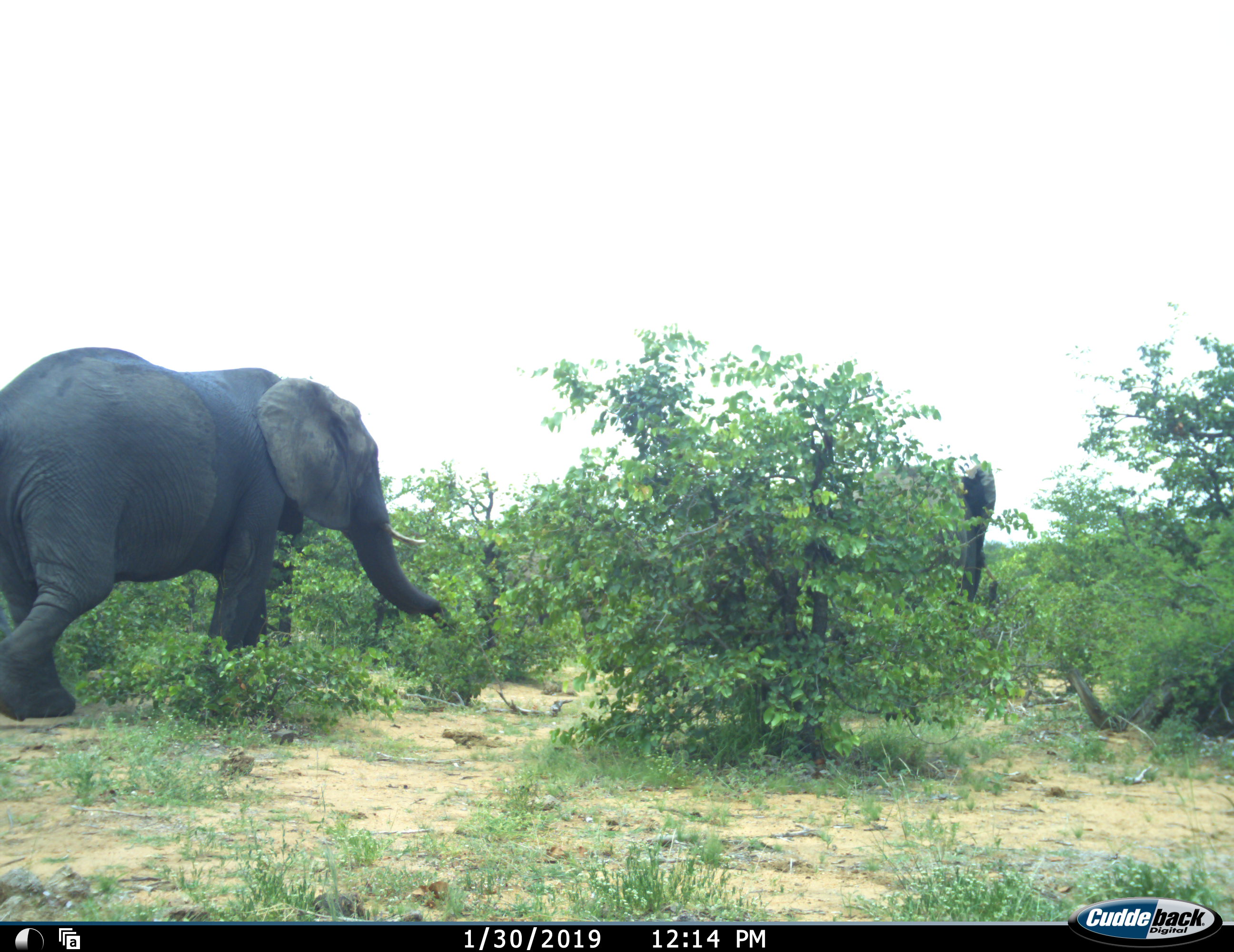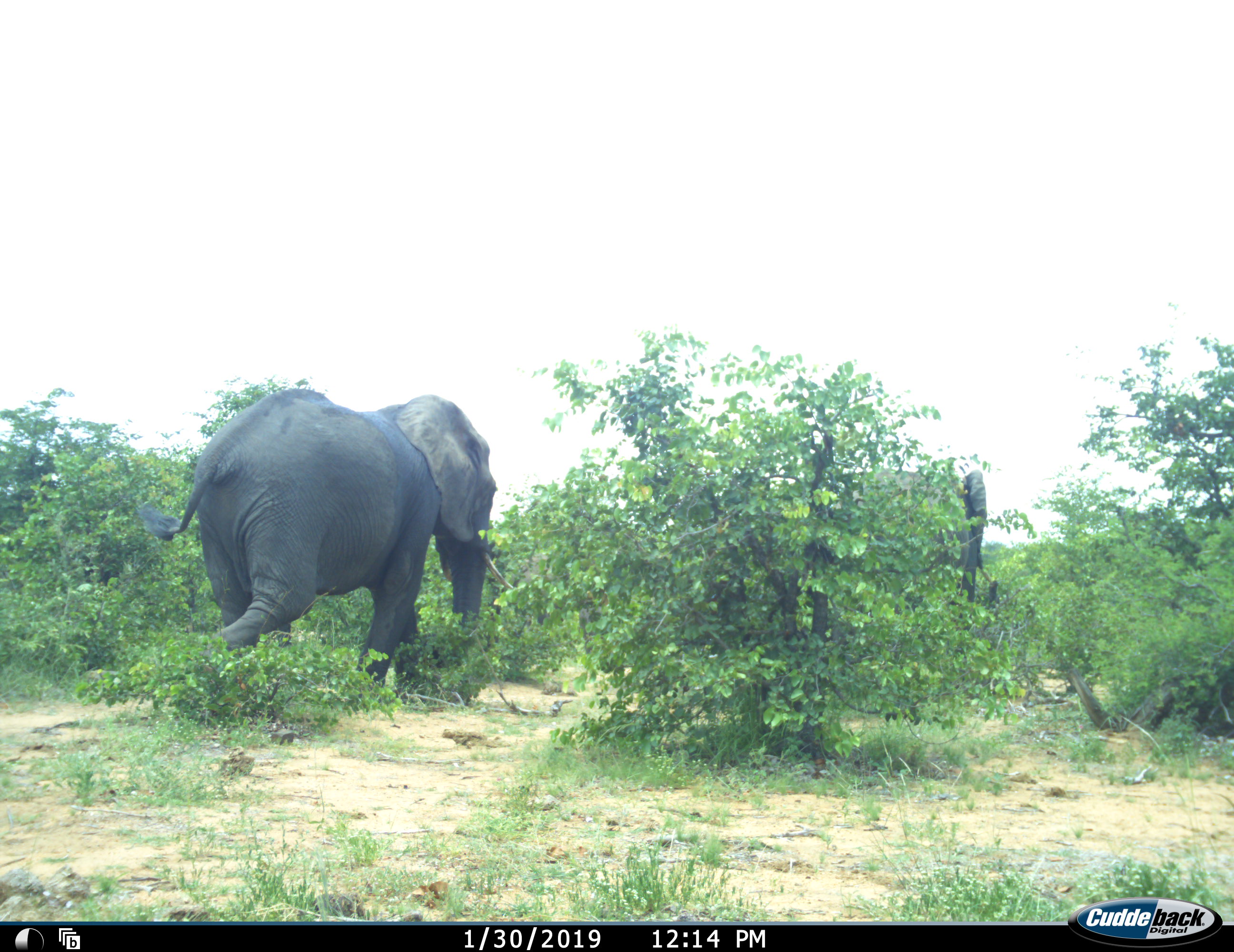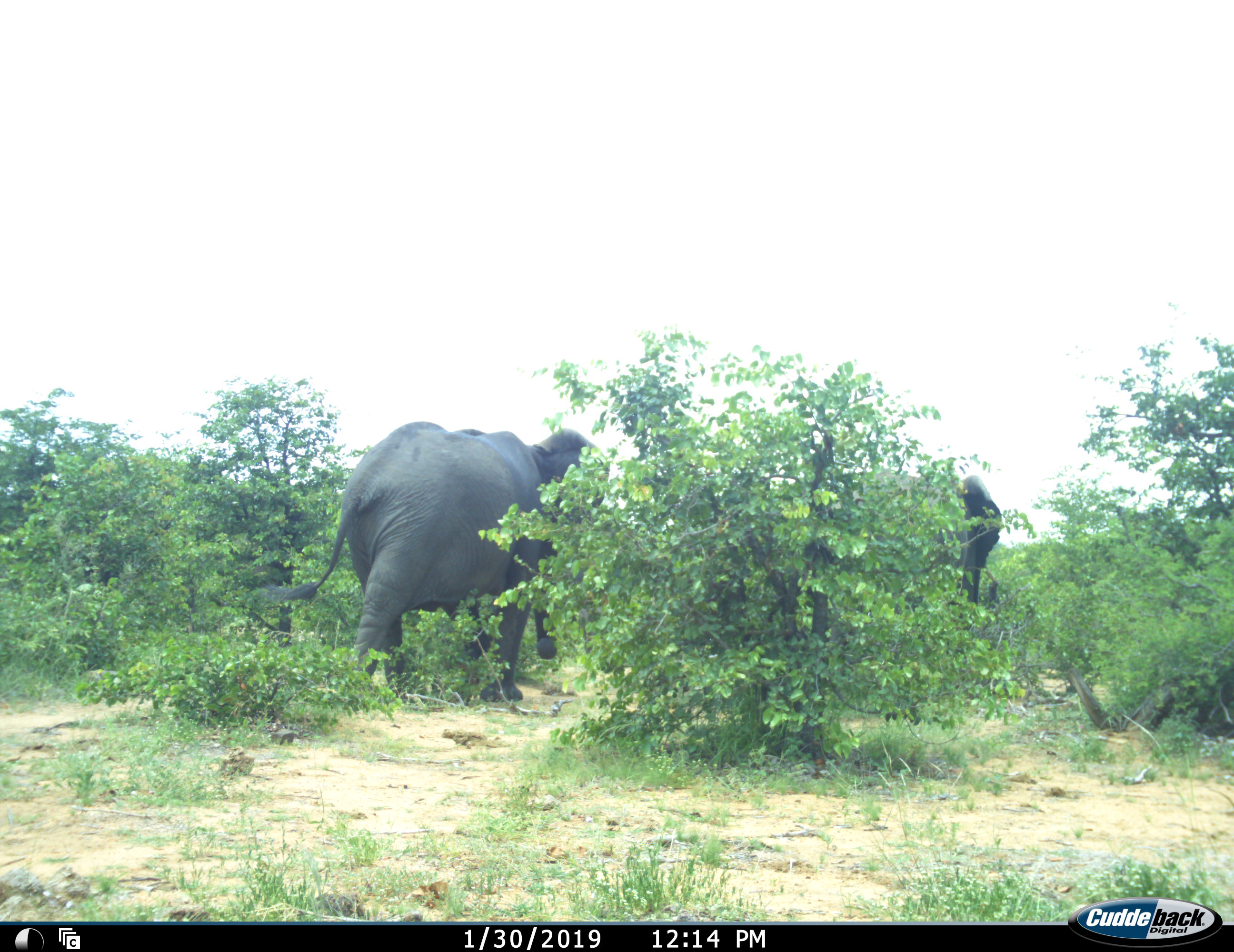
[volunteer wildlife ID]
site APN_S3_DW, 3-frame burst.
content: unidentified animal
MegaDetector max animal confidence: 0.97